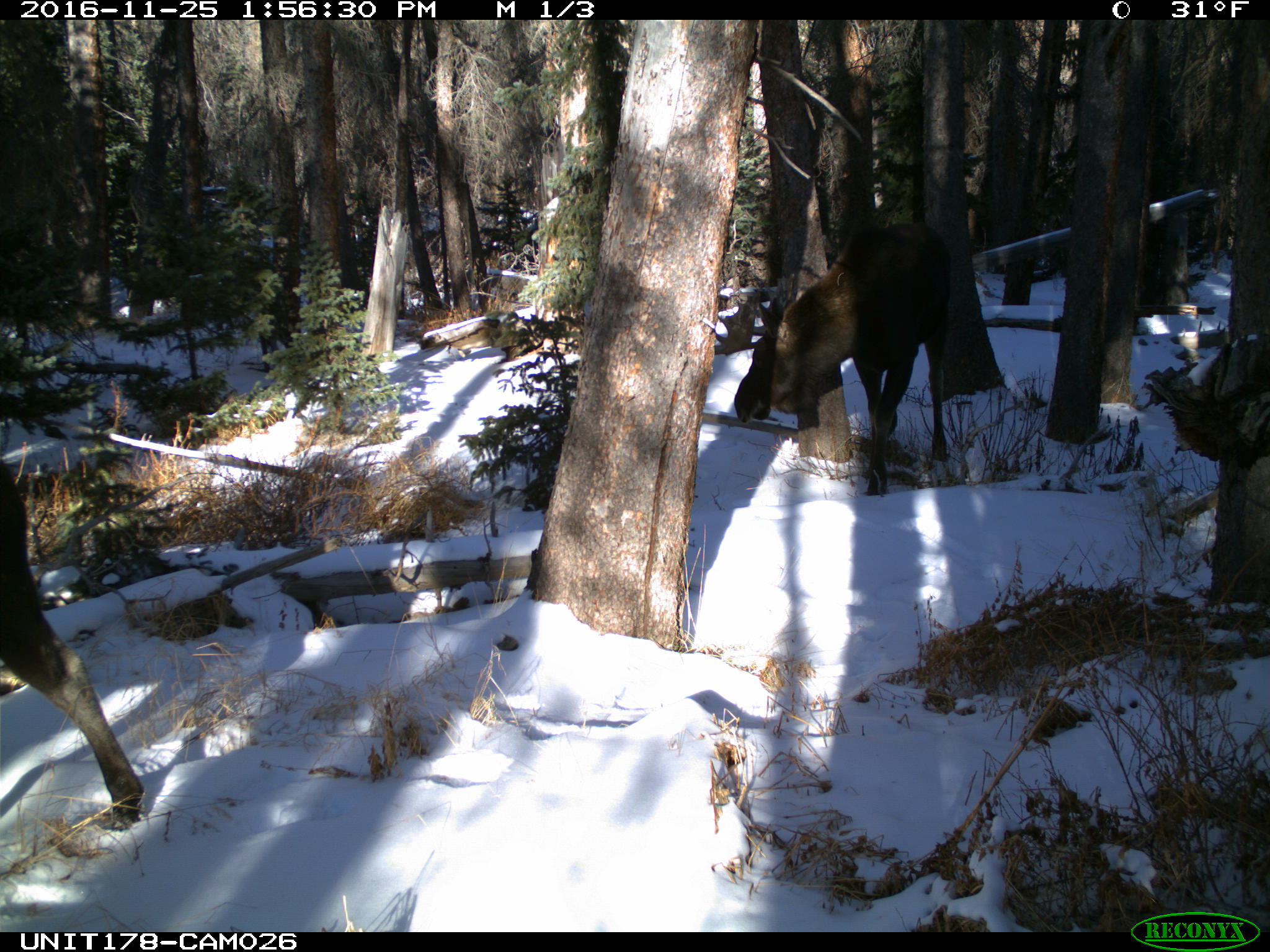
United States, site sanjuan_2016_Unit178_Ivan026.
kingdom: Animalia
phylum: Chordata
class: Mammalia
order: Artiodactyla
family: Cervidae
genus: Alces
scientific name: Alces alces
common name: moose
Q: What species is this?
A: Alces alces (moose).